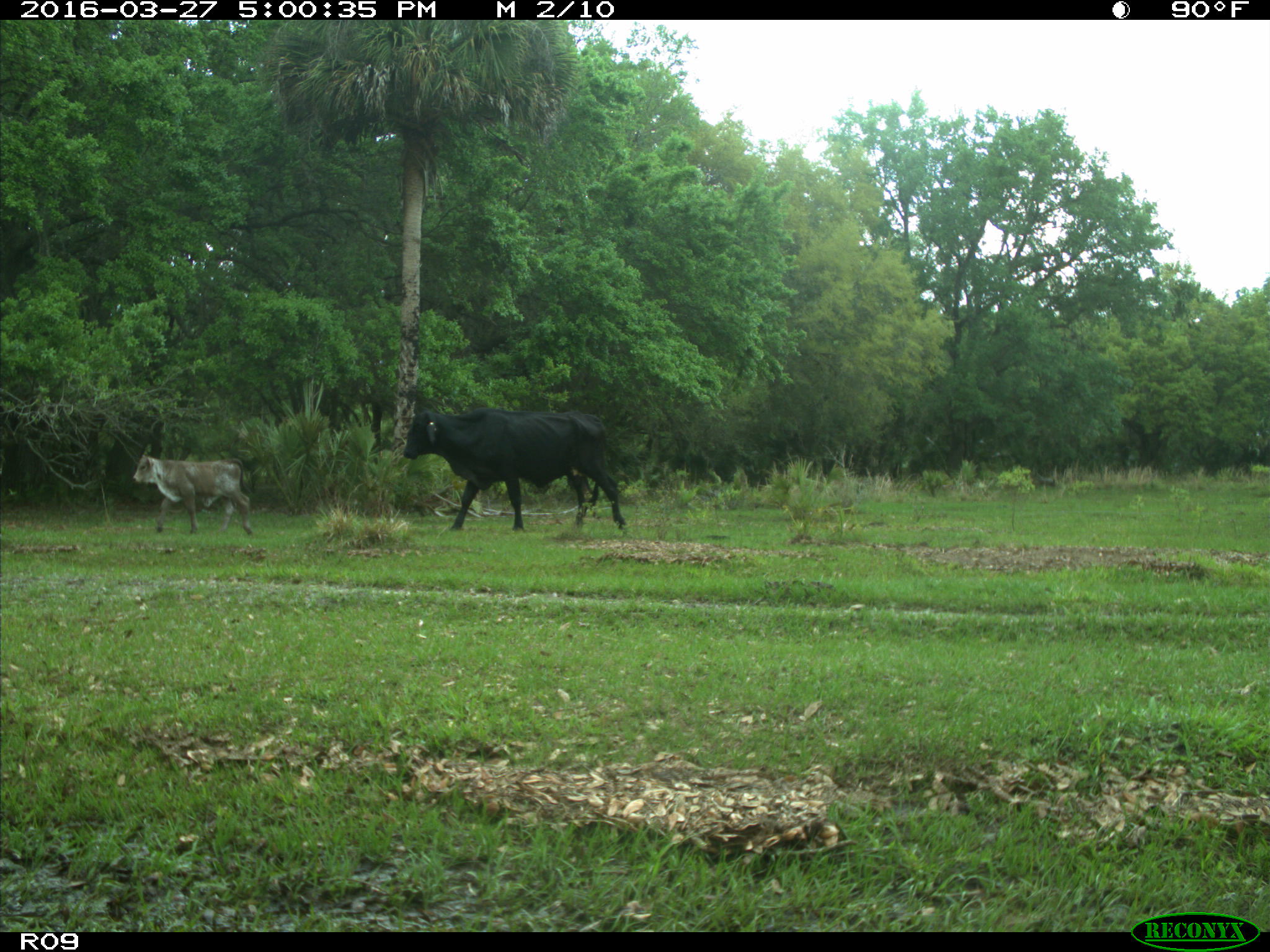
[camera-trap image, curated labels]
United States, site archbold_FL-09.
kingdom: Animalia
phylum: Chordata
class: Mammalia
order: Artiodactyla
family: Bovidae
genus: Bos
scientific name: Bos taurus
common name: domestic cow